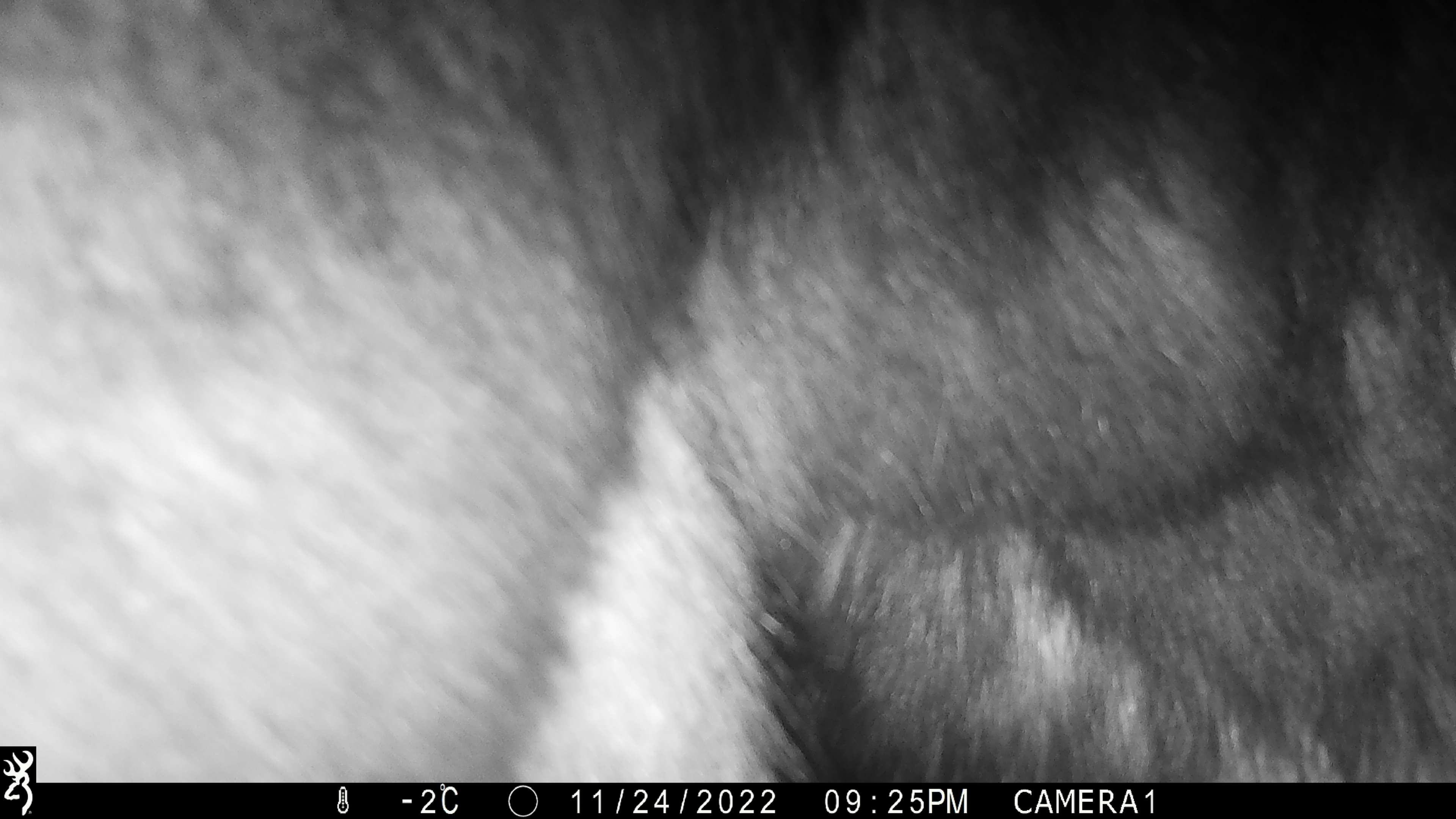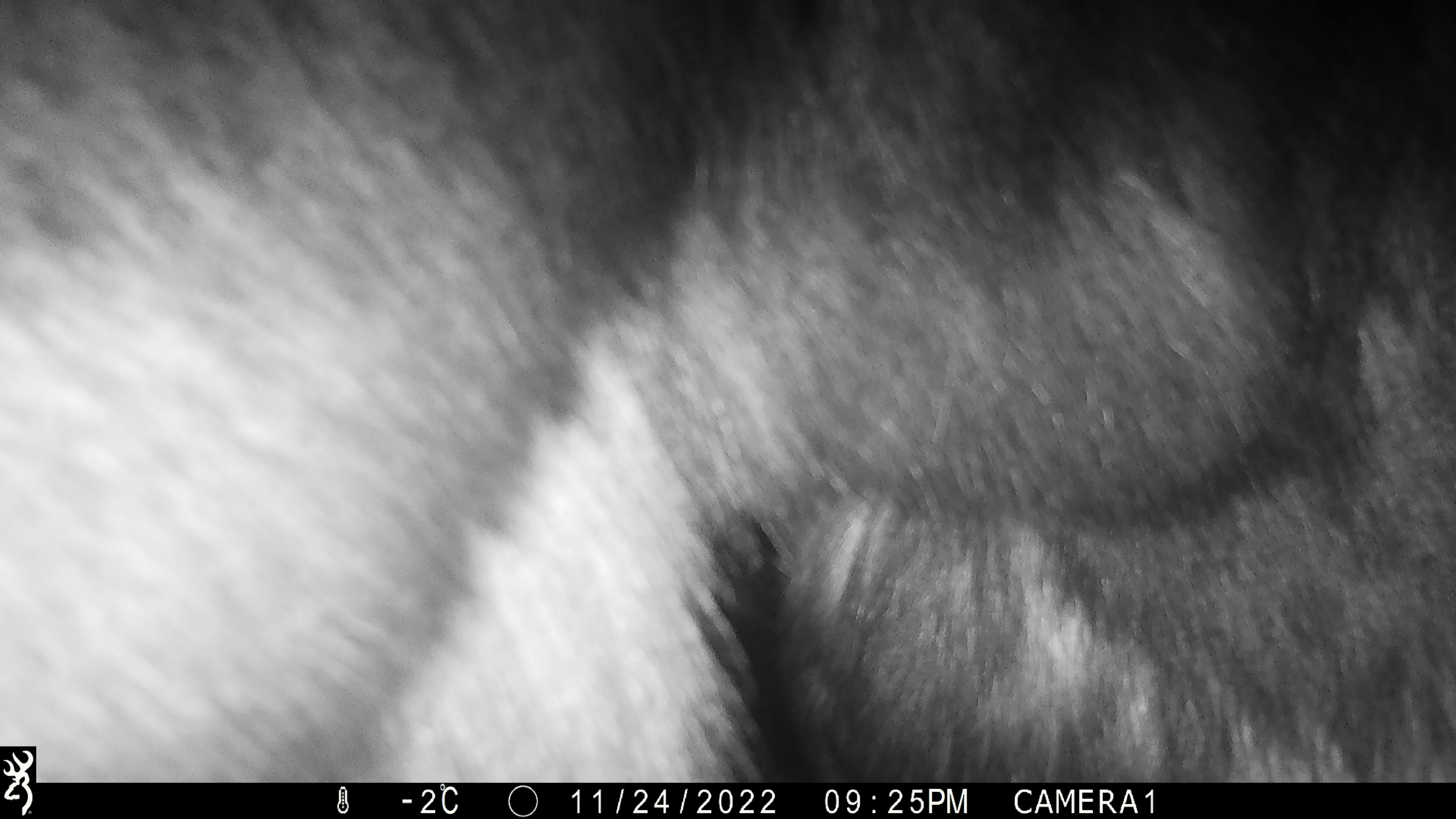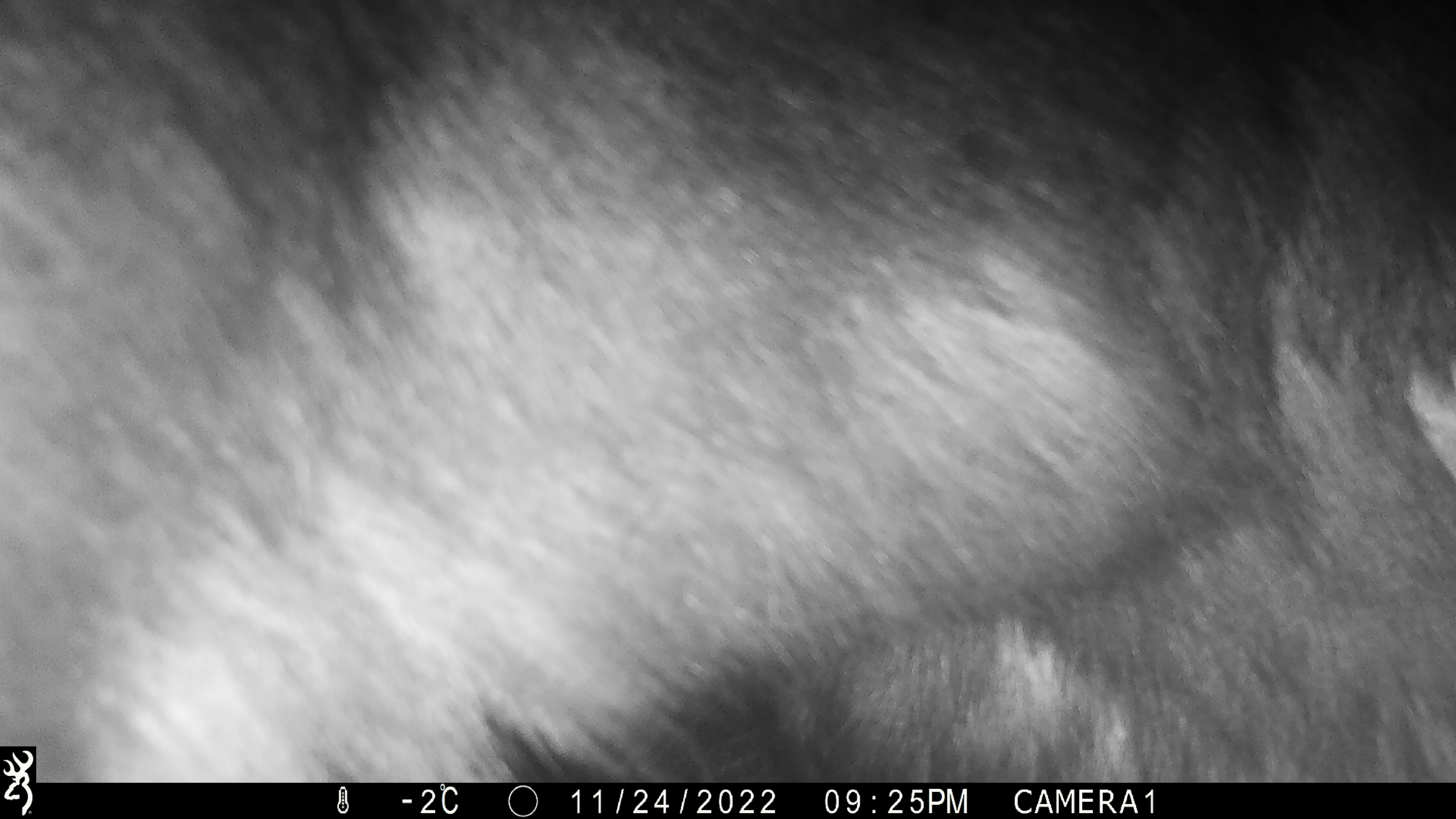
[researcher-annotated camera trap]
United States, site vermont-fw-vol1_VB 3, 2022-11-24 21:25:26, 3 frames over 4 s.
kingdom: Animalia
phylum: Chordata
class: Mammalia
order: Artiodactyla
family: Cervidae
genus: Alces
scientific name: Alces alces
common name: moose